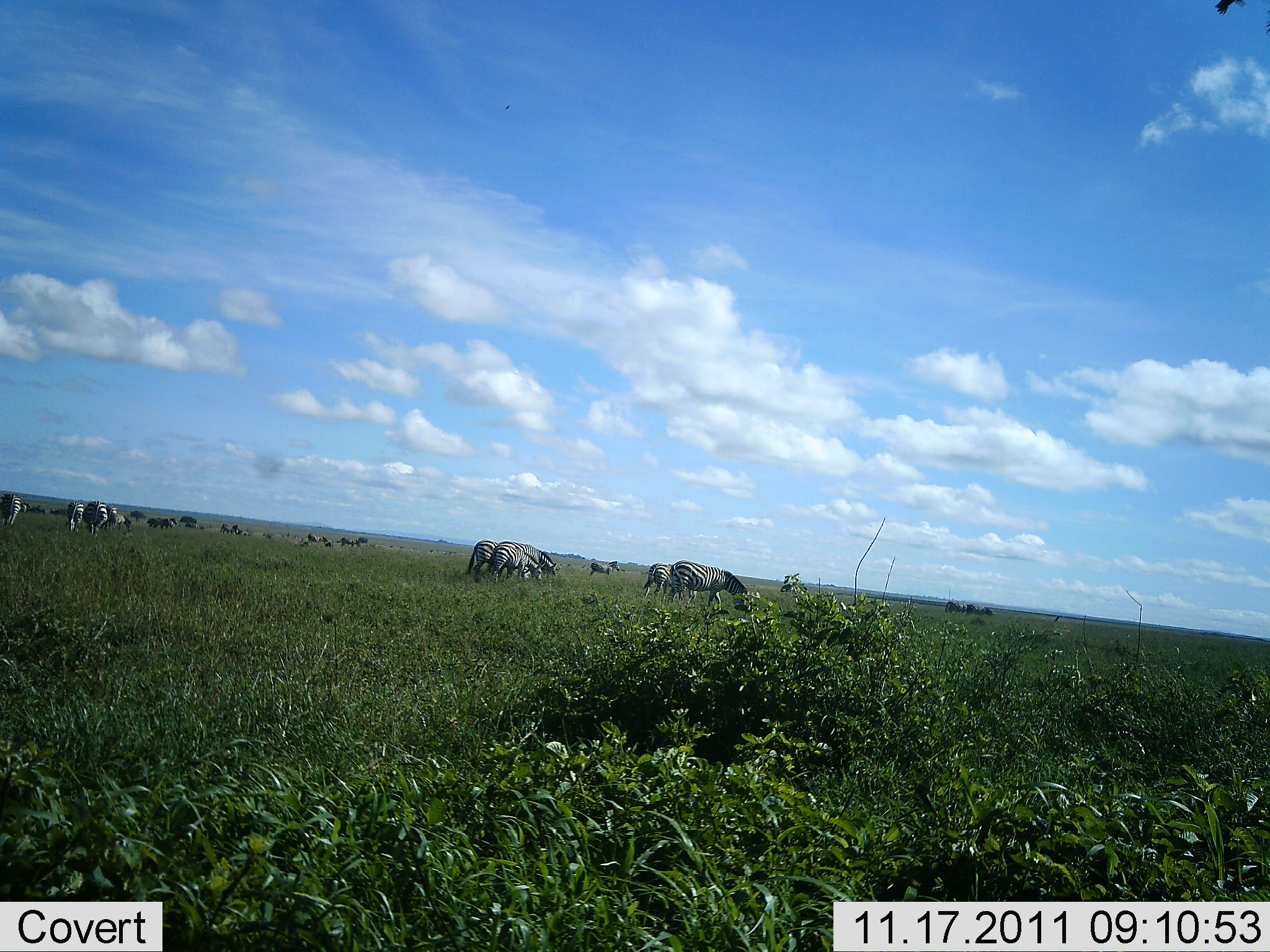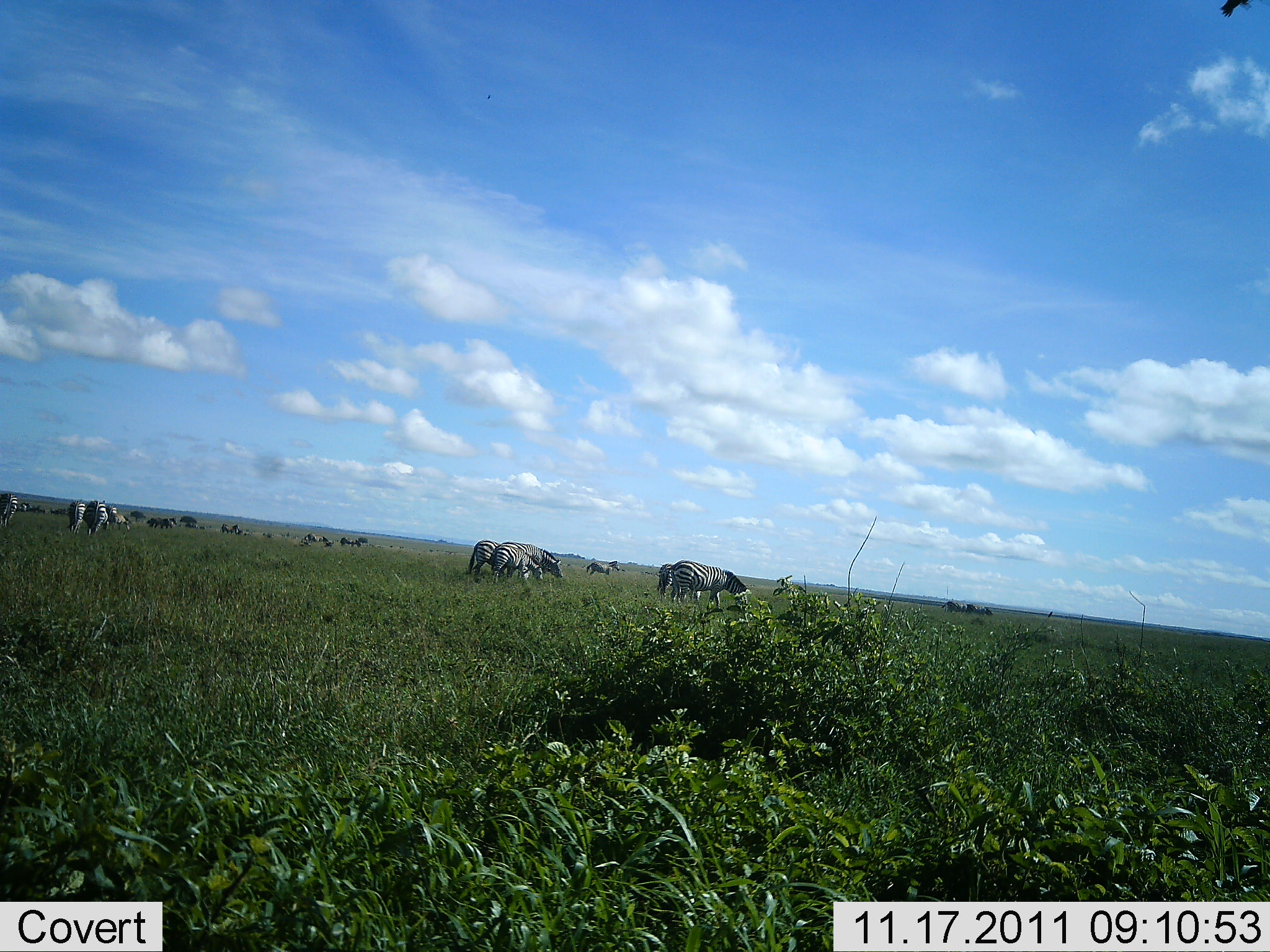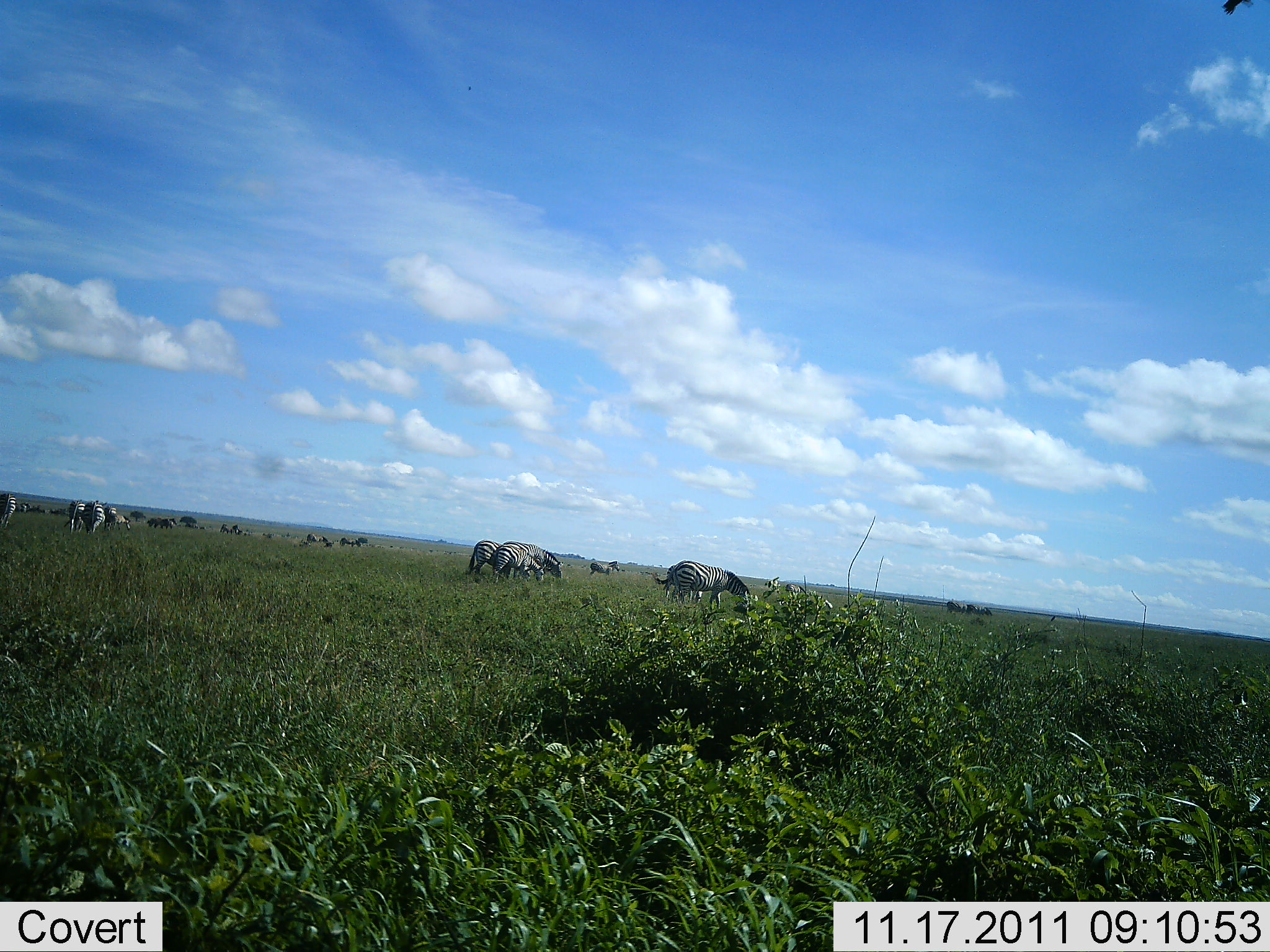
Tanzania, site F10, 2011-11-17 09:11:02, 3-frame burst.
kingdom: Animalia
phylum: Chordata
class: Mammalia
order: Perissodactyla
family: Equidae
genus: Equus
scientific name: Equus quagga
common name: plains zebra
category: zebra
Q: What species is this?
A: Zebra (plains zebra) (Equus quagga).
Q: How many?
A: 11-50.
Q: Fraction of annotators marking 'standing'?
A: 17%.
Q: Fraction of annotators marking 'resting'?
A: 17%.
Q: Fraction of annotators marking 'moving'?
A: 42%.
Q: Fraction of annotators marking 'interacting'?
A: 8%.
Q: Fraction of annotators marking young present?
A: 8%.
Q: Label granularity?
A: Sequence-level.